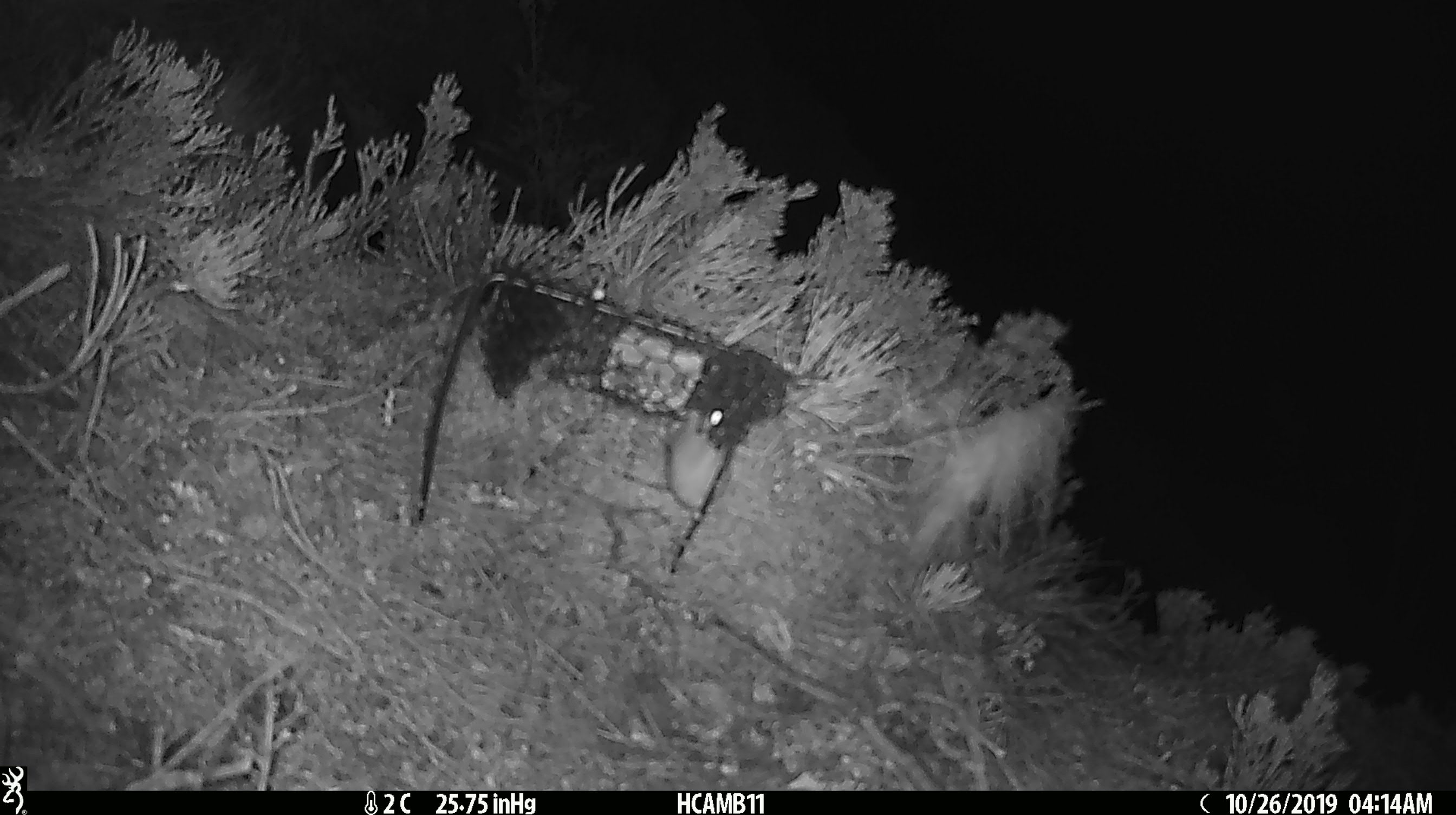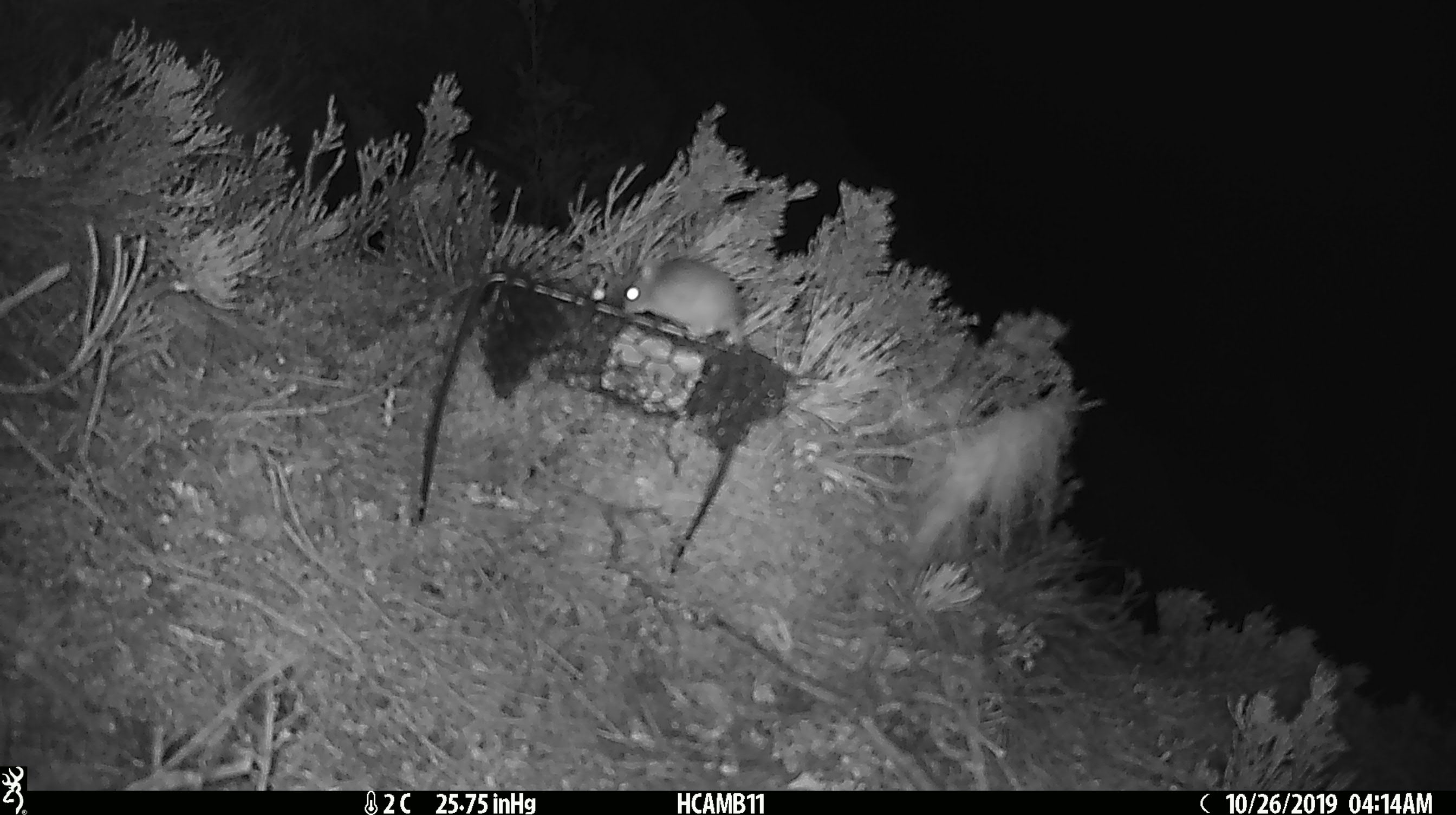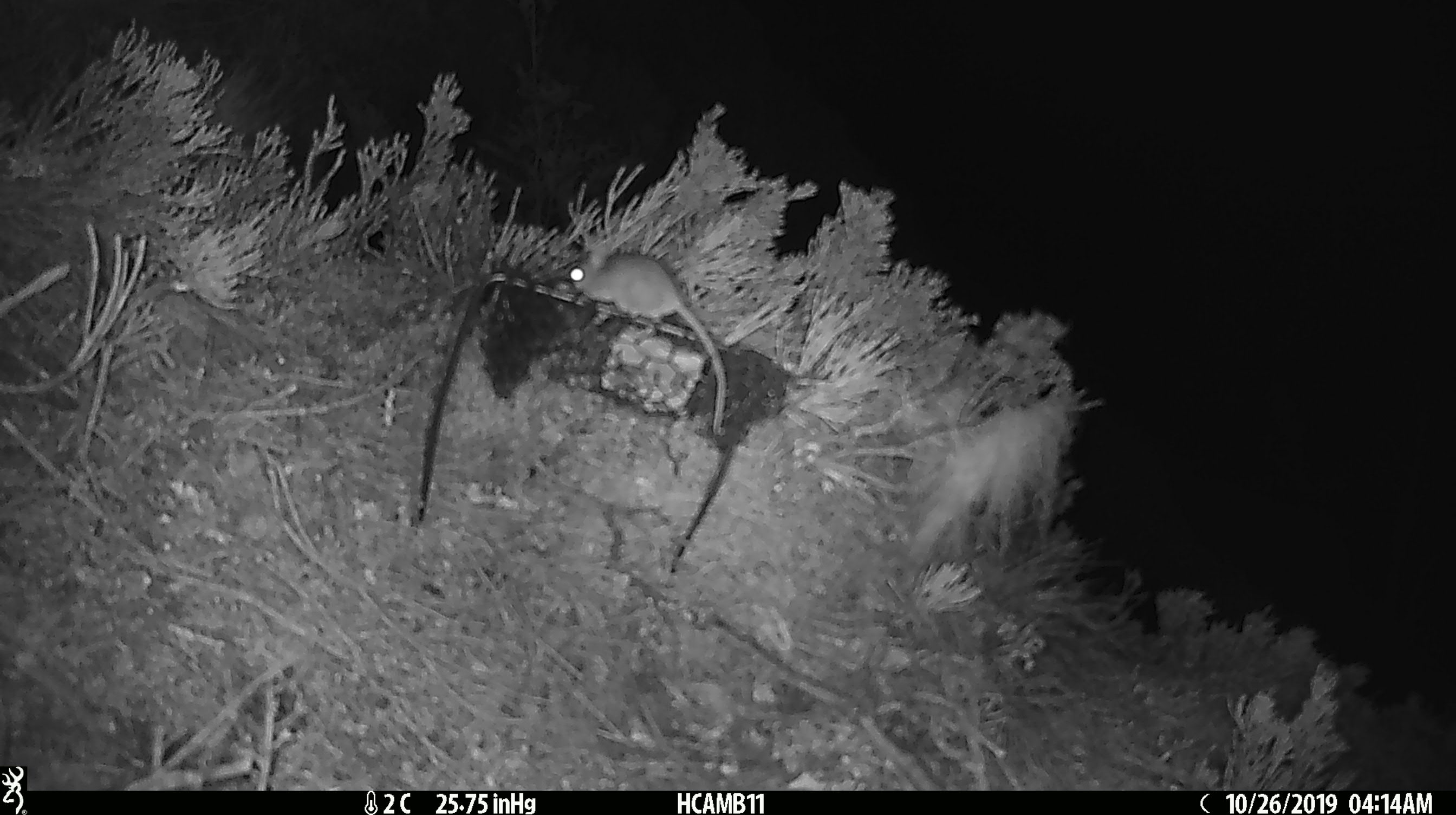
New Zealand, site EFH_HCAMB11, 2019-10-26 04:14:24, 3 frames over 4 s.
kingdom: Animalia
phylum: Chordata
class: Mammalia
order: Rodentia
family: Muridae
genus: Mus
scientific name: Mus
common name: mouse